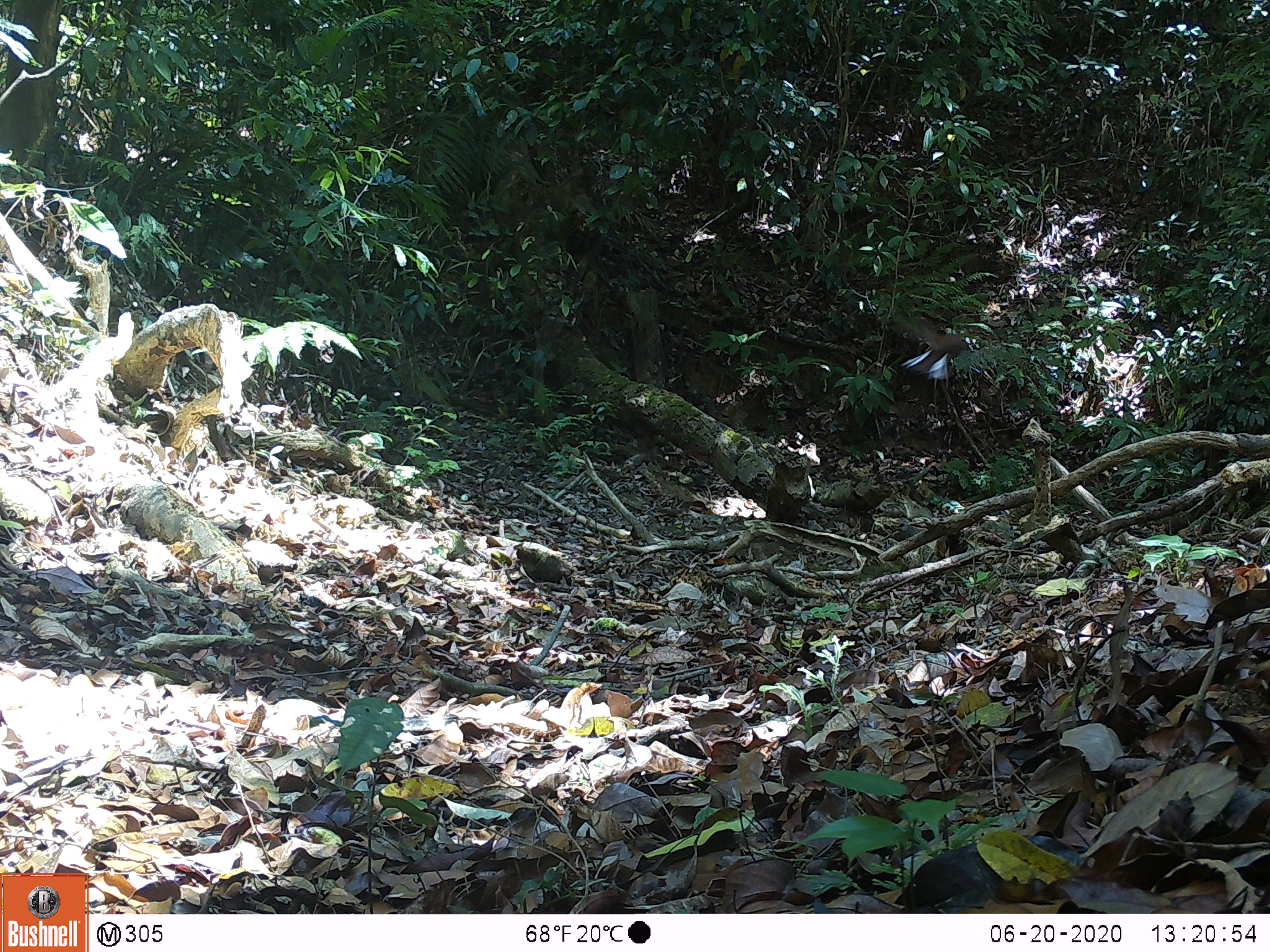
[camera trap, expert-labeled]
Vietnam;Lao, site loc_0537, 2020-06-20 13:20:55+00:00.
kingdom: Animalia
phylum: Chordata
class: Aves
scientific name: Aves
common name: bird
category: unidentified bird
Unidentified bird (bird) (Aves). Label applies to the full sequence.